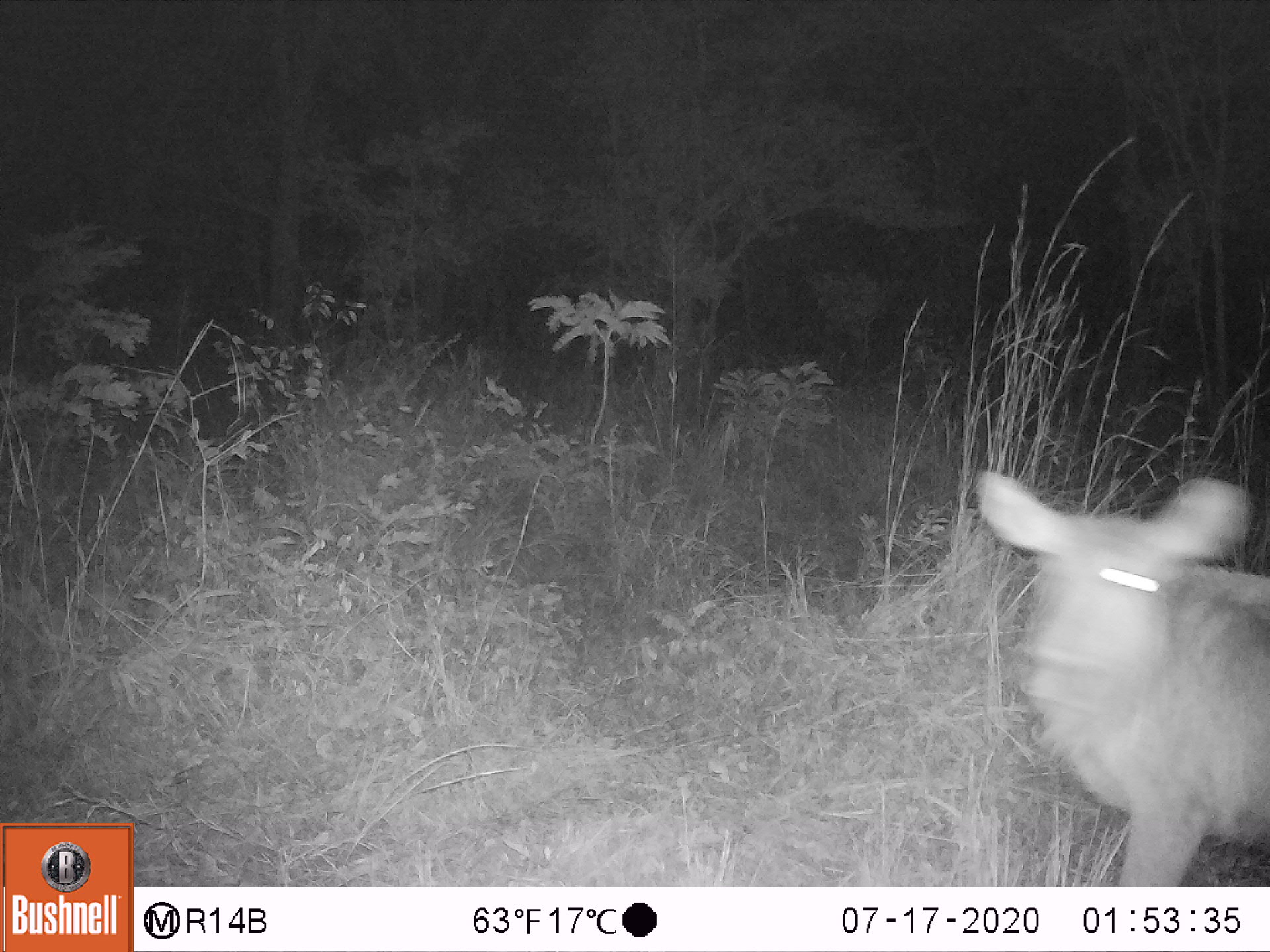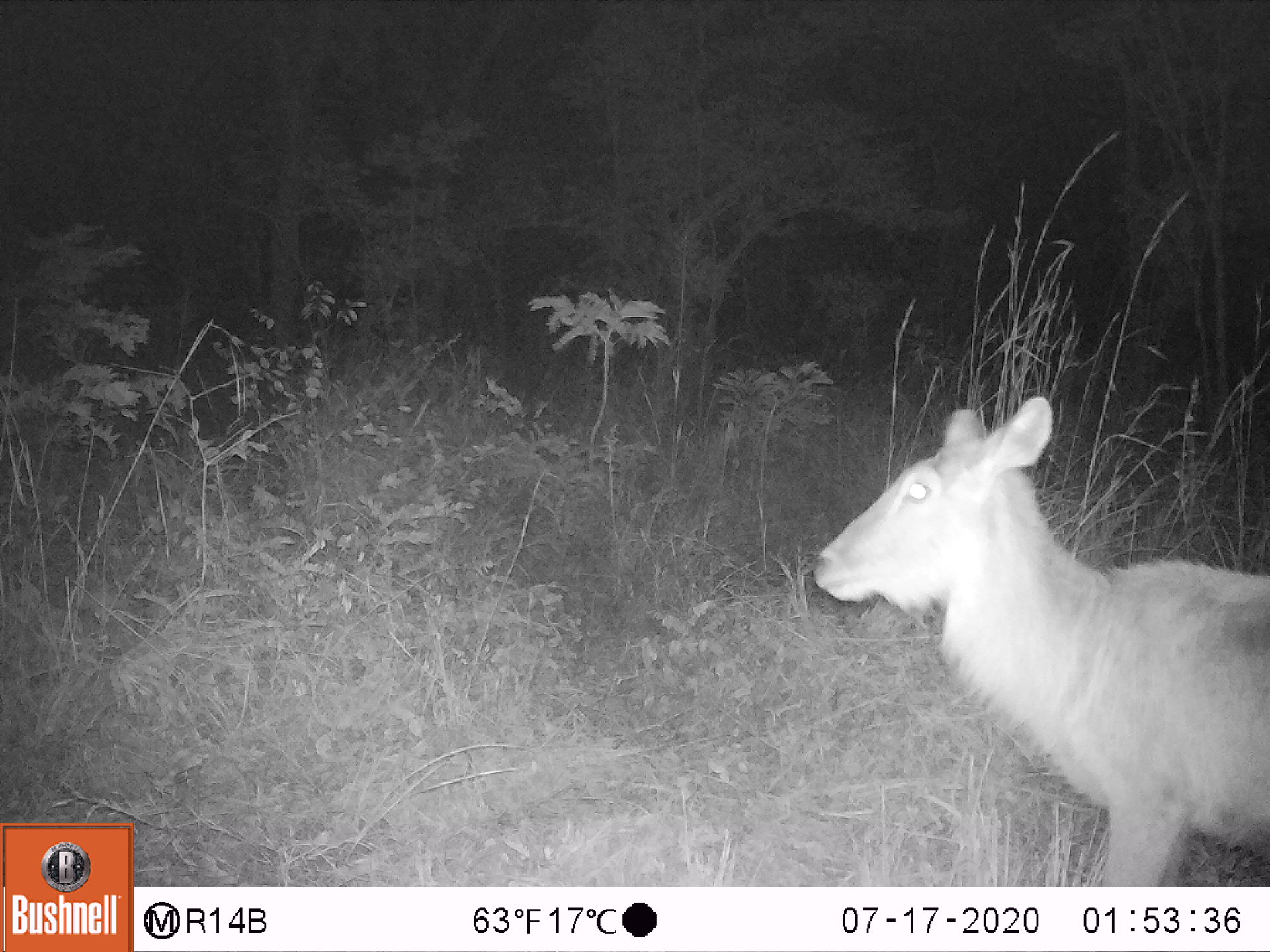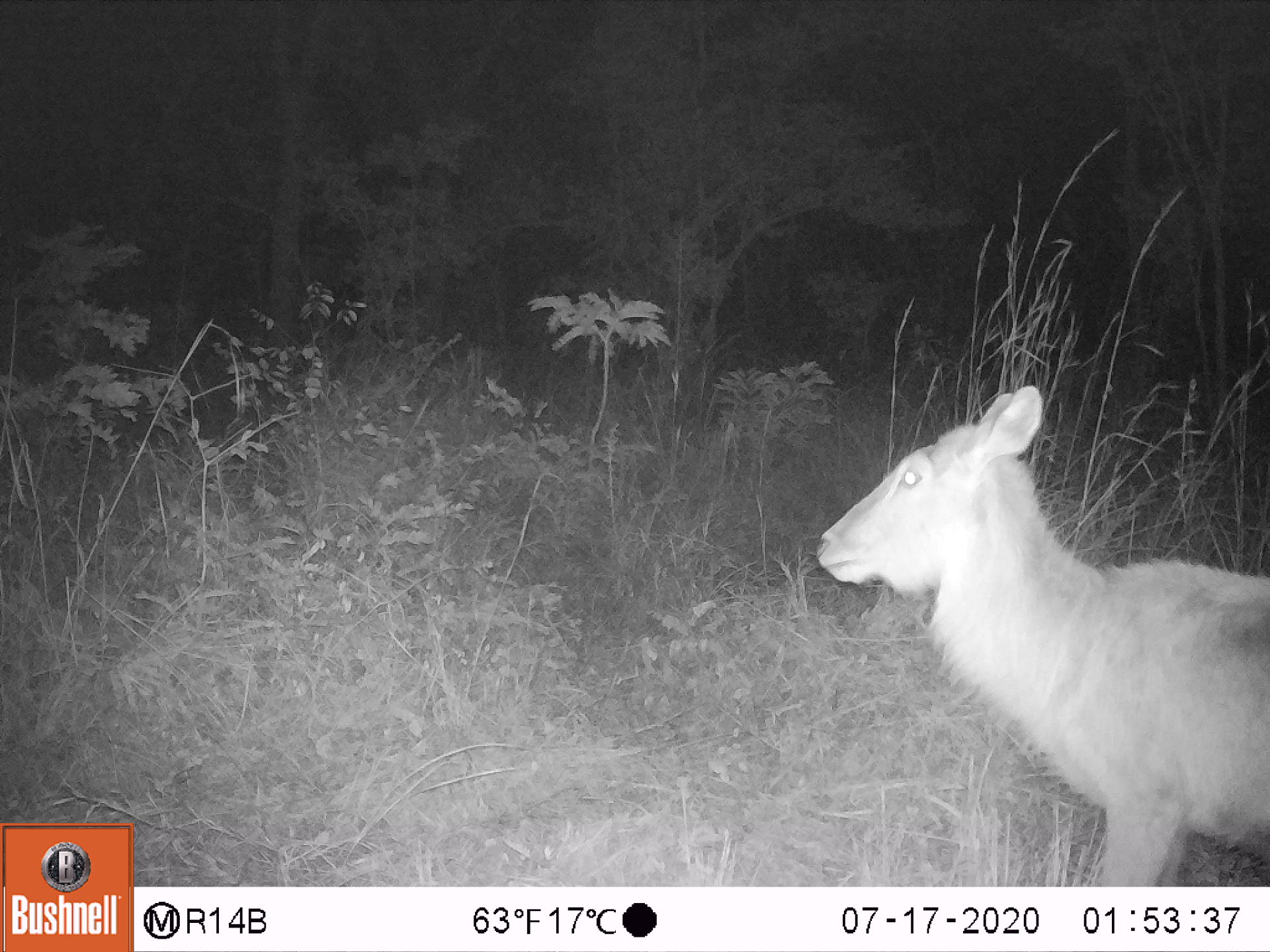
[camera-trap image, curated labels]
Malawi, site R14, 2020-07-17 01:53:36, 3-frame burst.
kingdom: Animalia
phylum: Chordata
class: Mammalia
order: Artiodactyla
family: Bovidae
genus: Kobus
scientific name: Kobus ellipsiprymnus ellipsiprymnus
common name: common waterbuck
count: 1